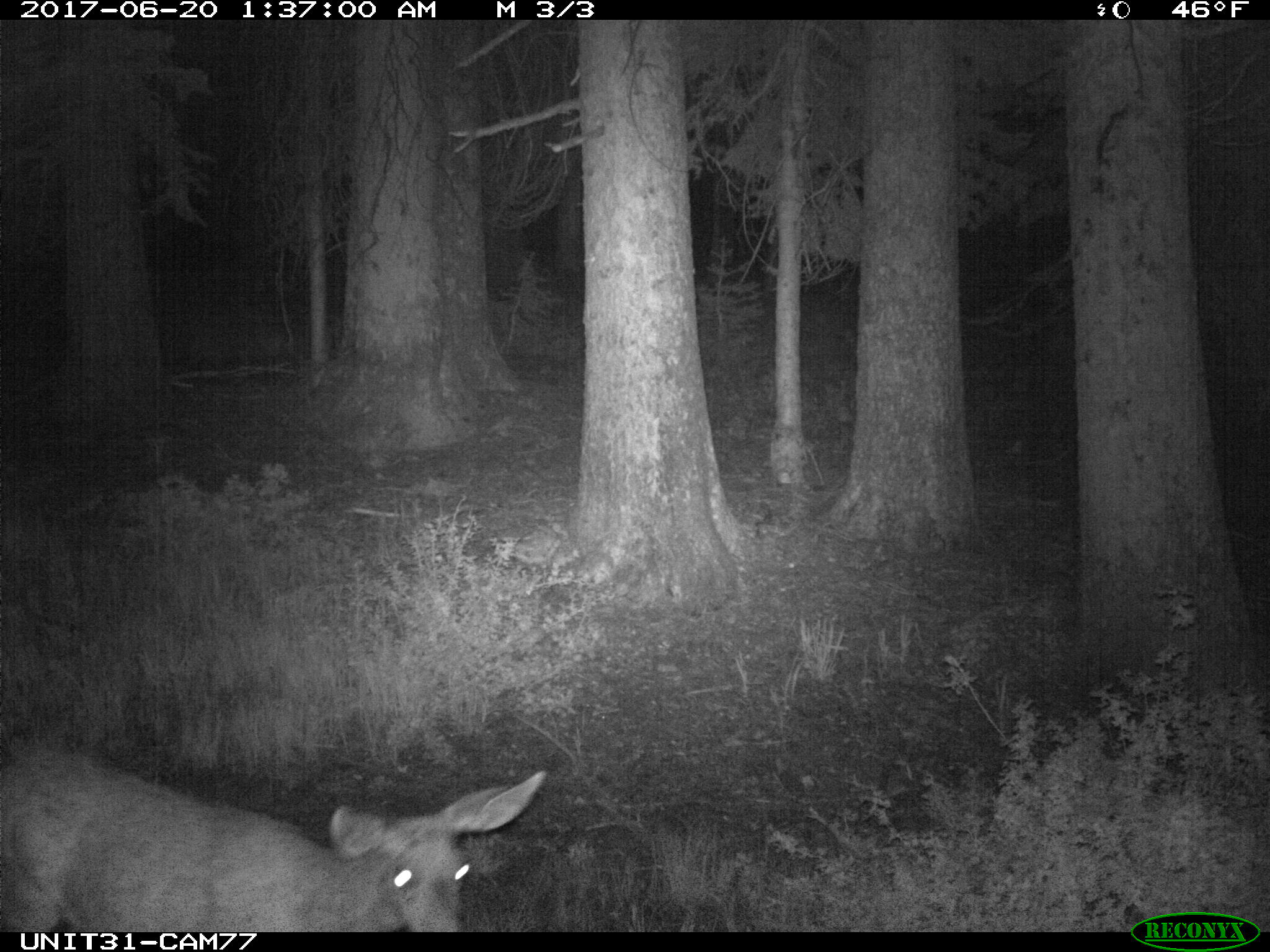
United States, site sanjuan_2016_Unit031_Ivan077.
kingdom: Animalia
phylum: Chordata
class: Mammalia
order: Artiodactyla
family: Cervidae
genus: Odocoileus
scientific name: Odocoileus hemionus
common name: mule deer